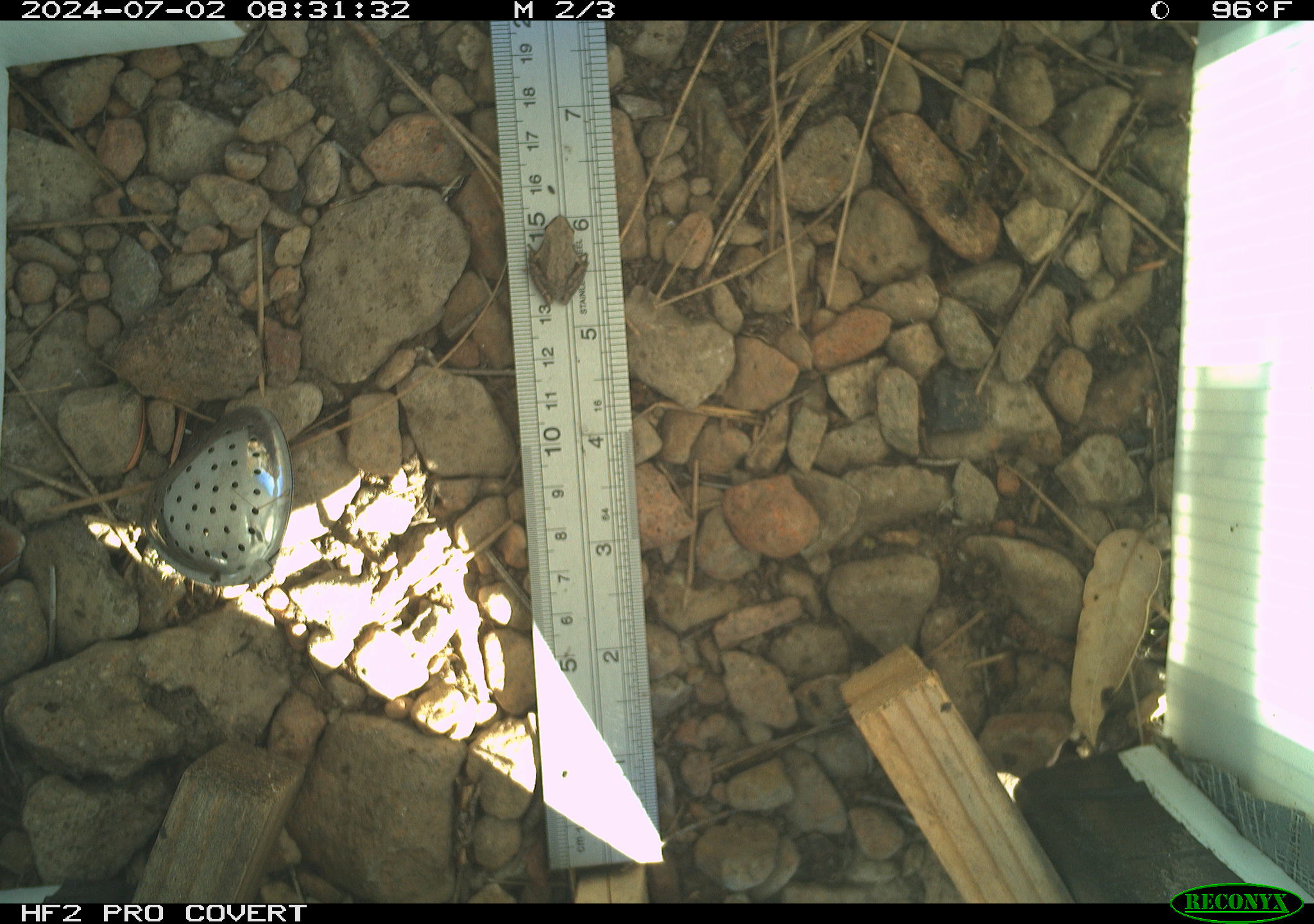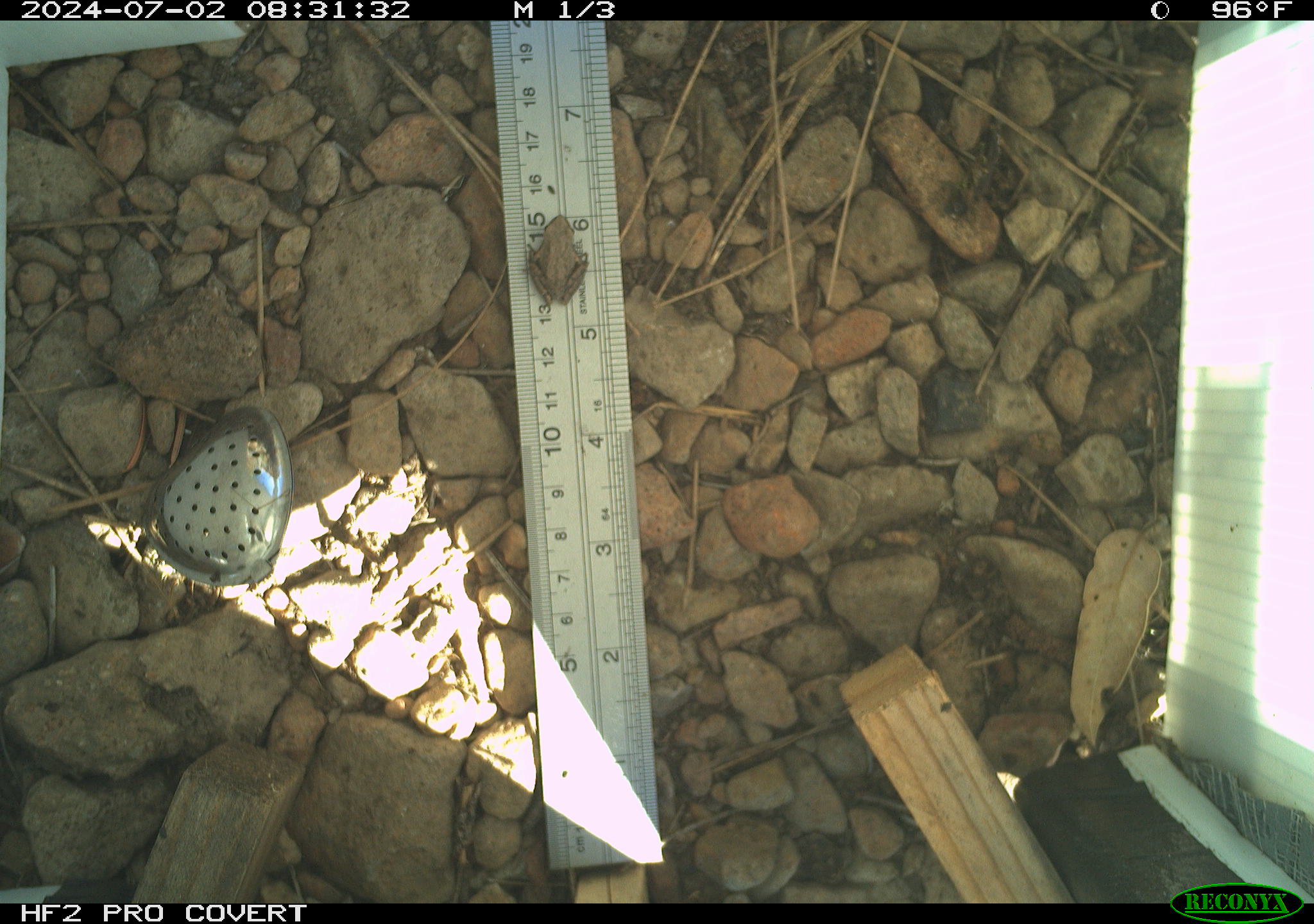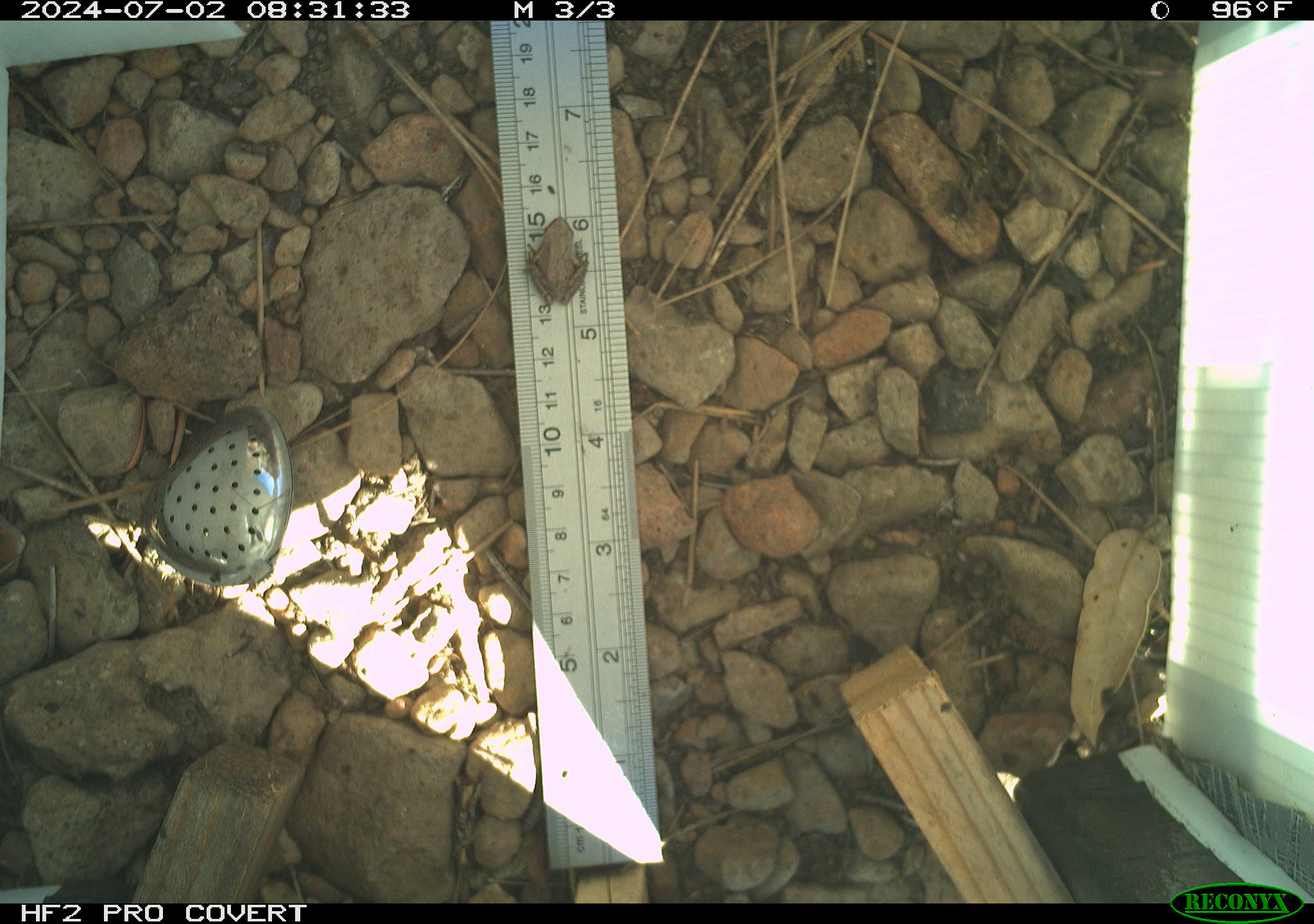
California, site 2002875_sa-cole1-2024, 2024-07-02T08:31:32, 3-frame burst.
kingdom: Animalia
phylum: Chordata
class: Amphibia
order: Anura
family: Hylidae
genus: Pseudacris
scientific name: Pseudacris regilla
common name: sierran treefrog